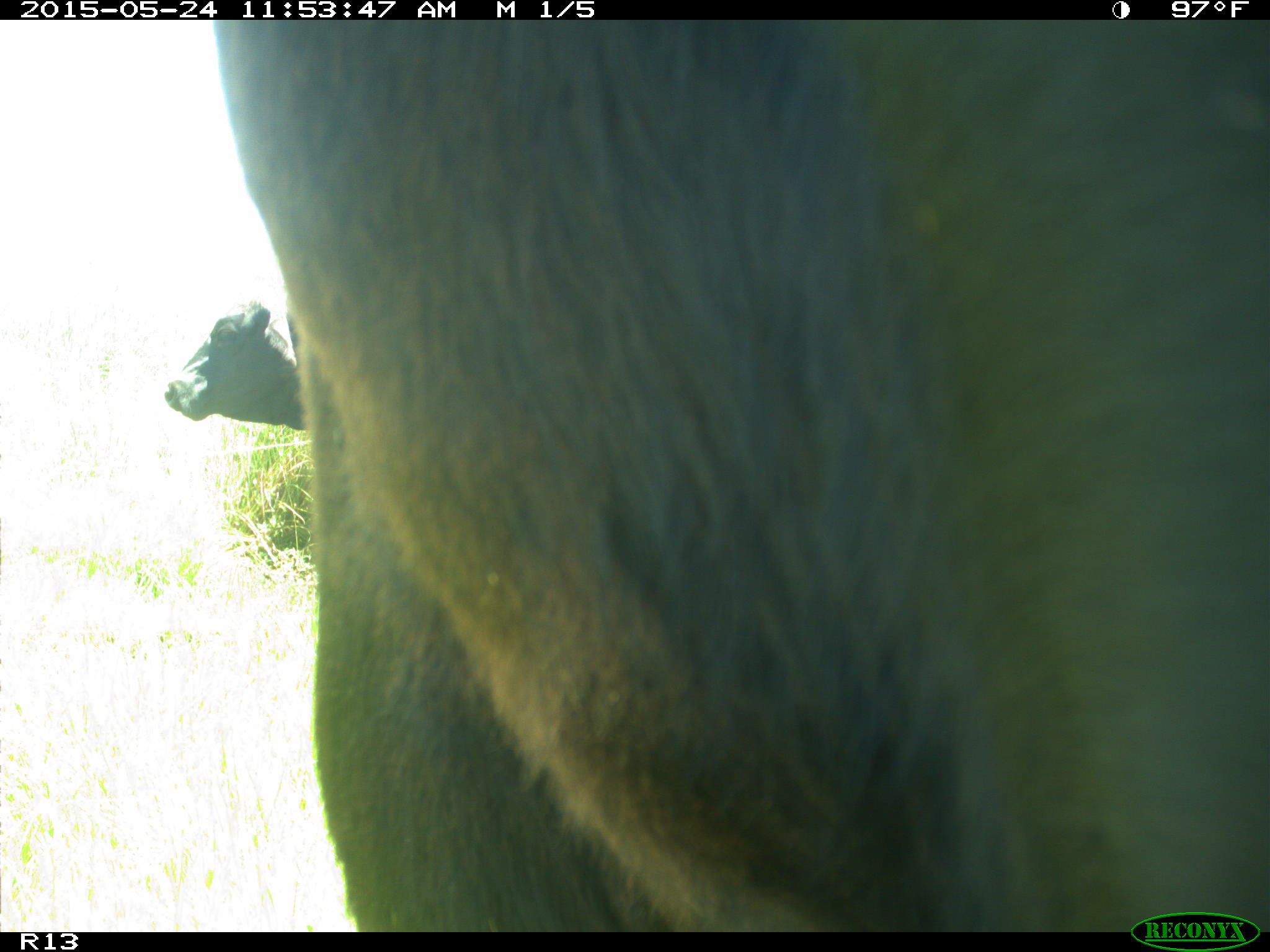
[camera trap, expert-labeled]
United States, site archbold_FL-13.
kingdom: Animalia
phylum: Chordata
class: Mammalia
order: Artiodactyla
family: Bovidae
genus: Bos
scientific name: Bos taurus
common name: domestic cow